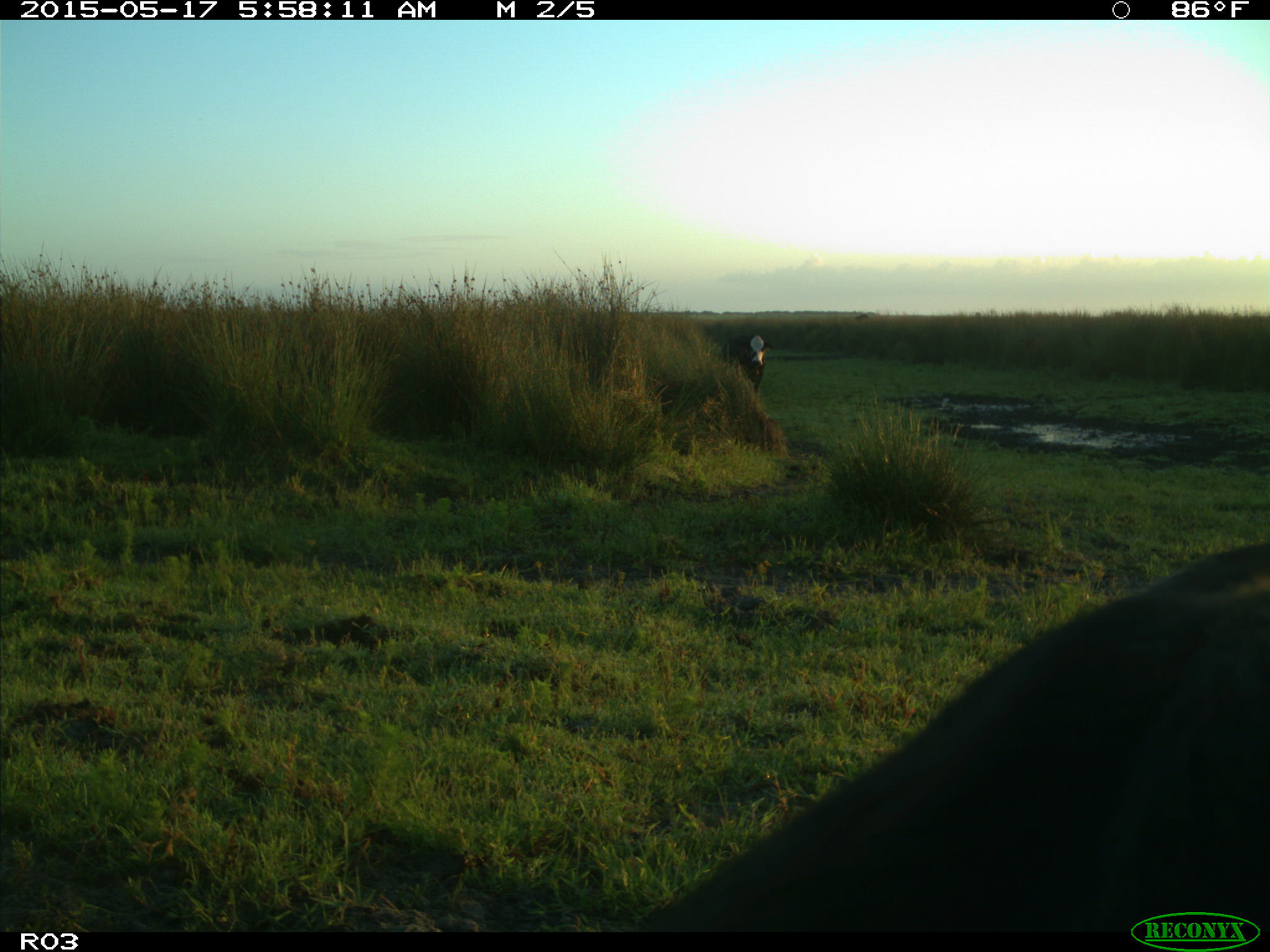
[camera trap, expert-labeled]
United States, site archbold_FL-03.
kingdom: Animalia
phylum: Chordata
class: Mammalia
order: Artiodactyla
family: Bovidae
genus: Bos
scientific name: Bos taurus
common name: domestic cow